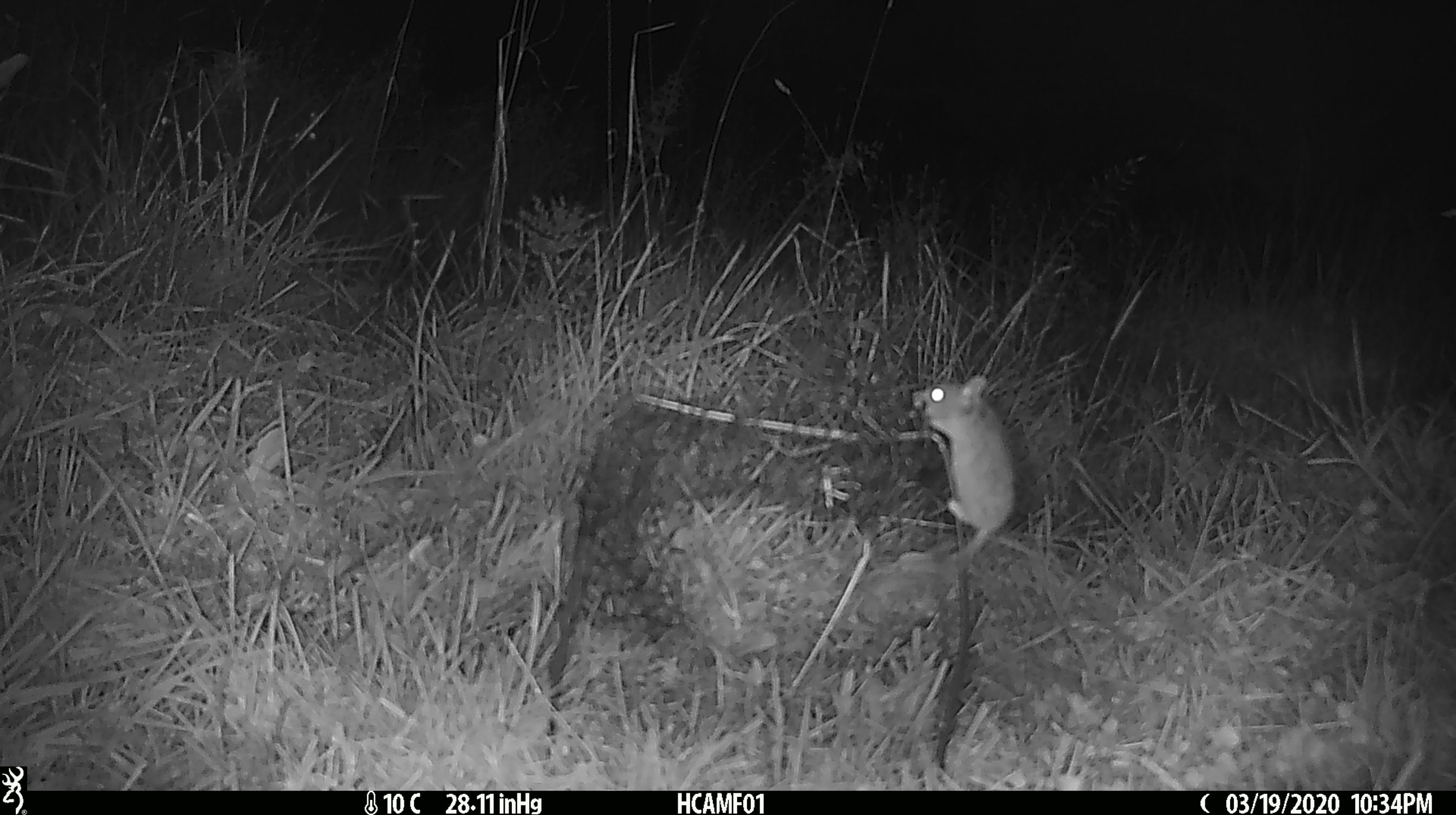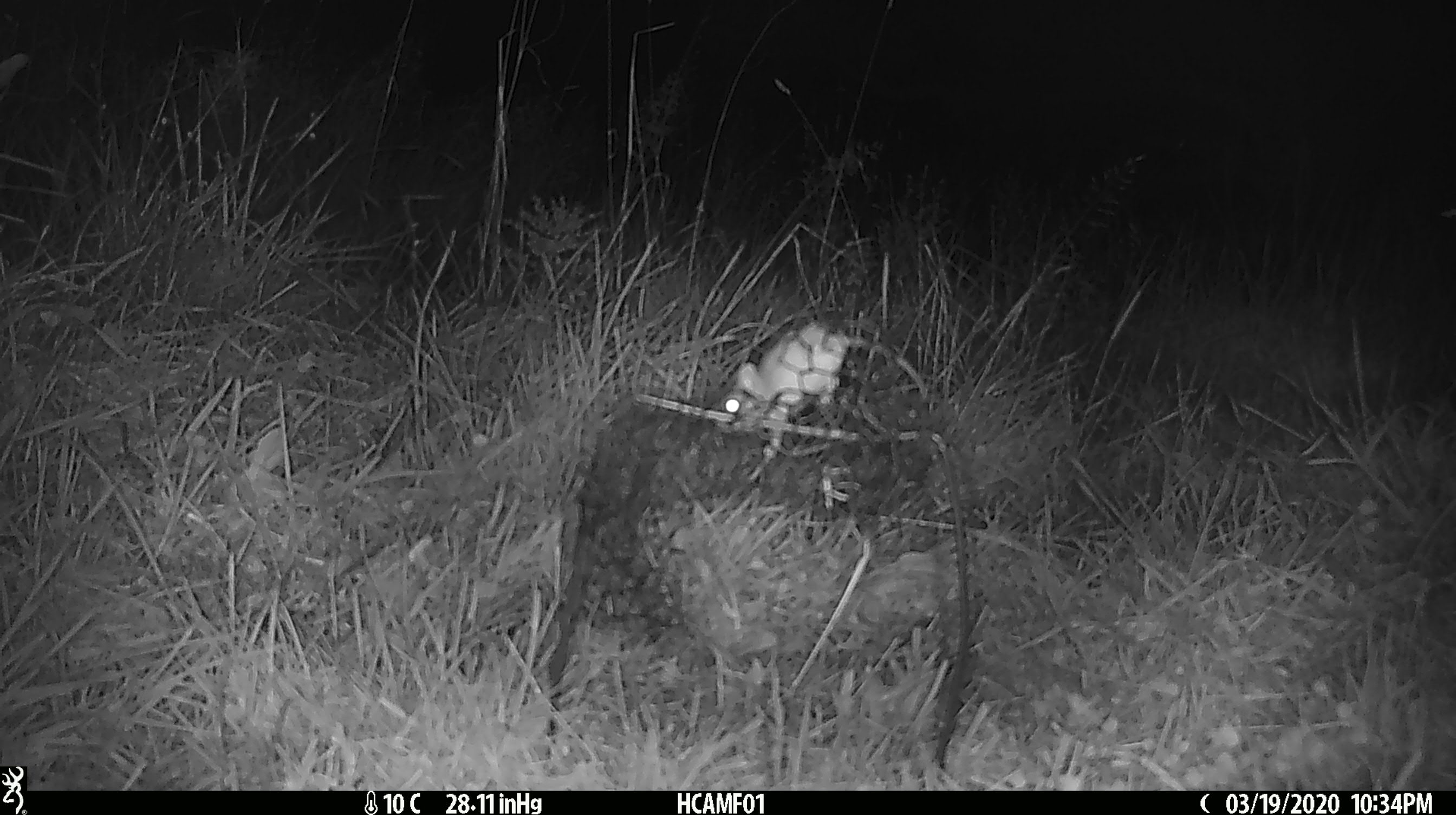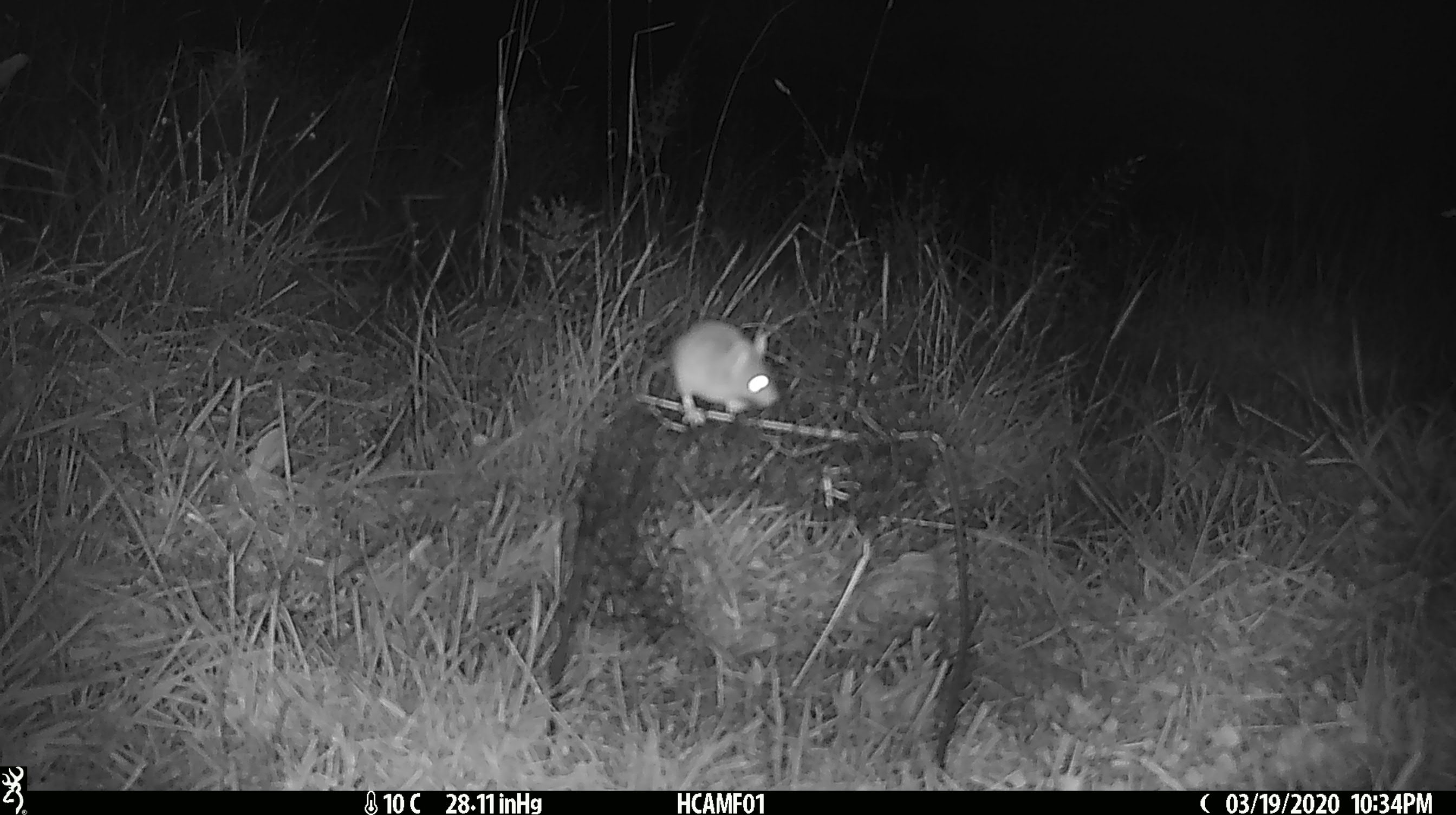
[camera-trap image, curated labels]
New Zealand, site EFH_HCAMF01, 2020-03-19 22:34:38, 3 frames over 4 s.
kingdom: Animalia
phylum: Chordata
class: Mammalia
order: Rodentia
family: Muridae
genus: Mus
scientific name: Mus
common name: mouse